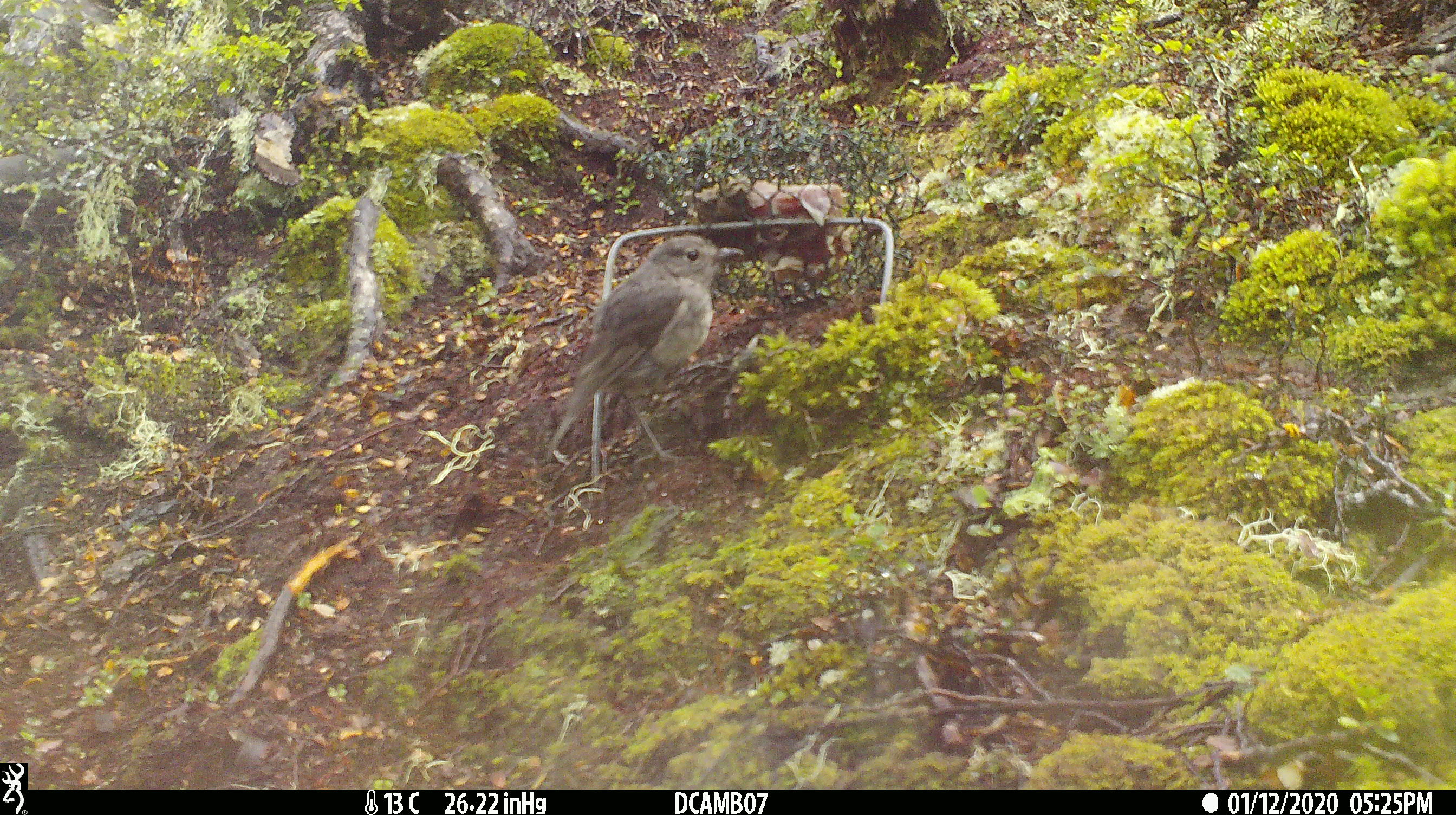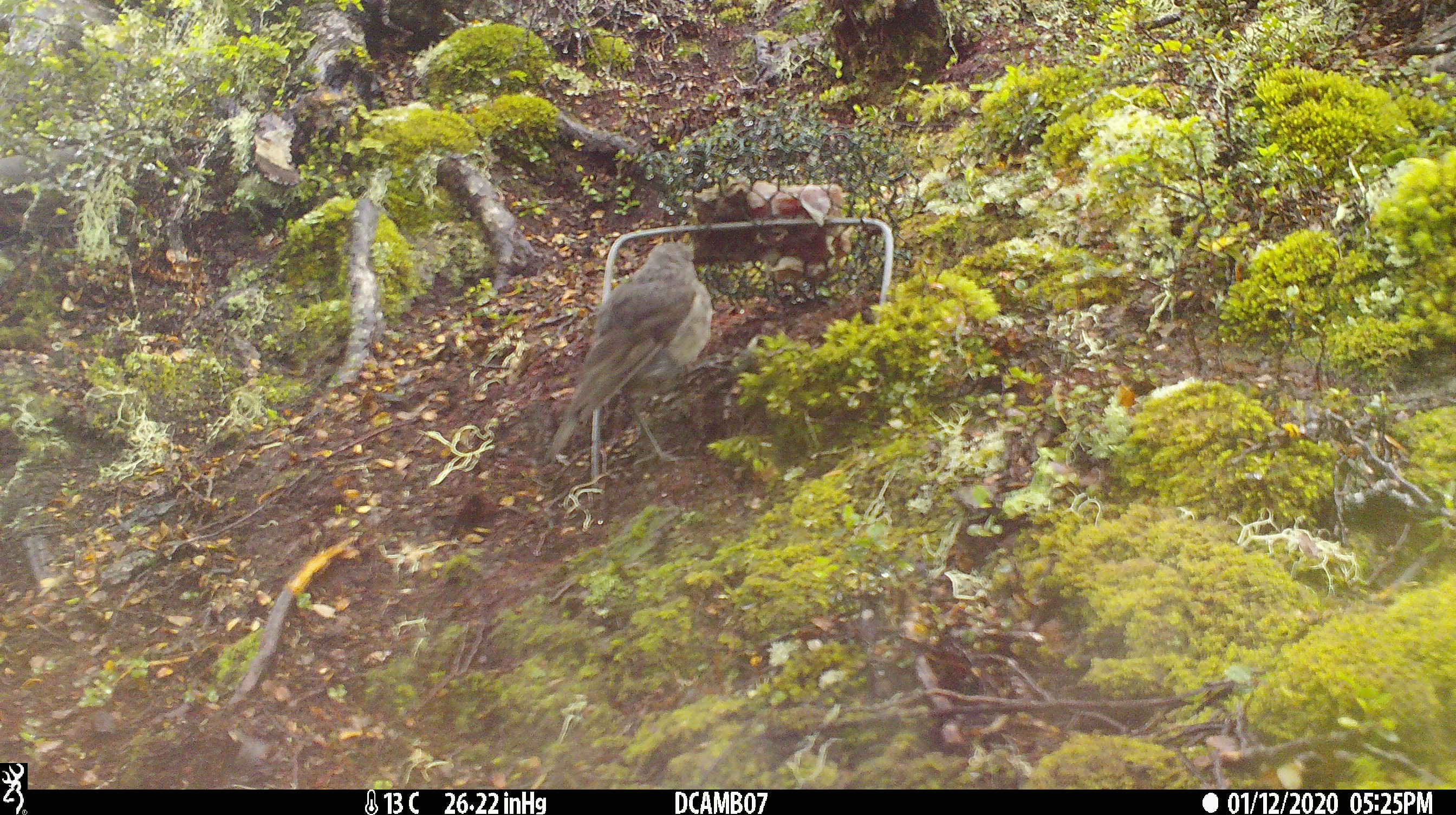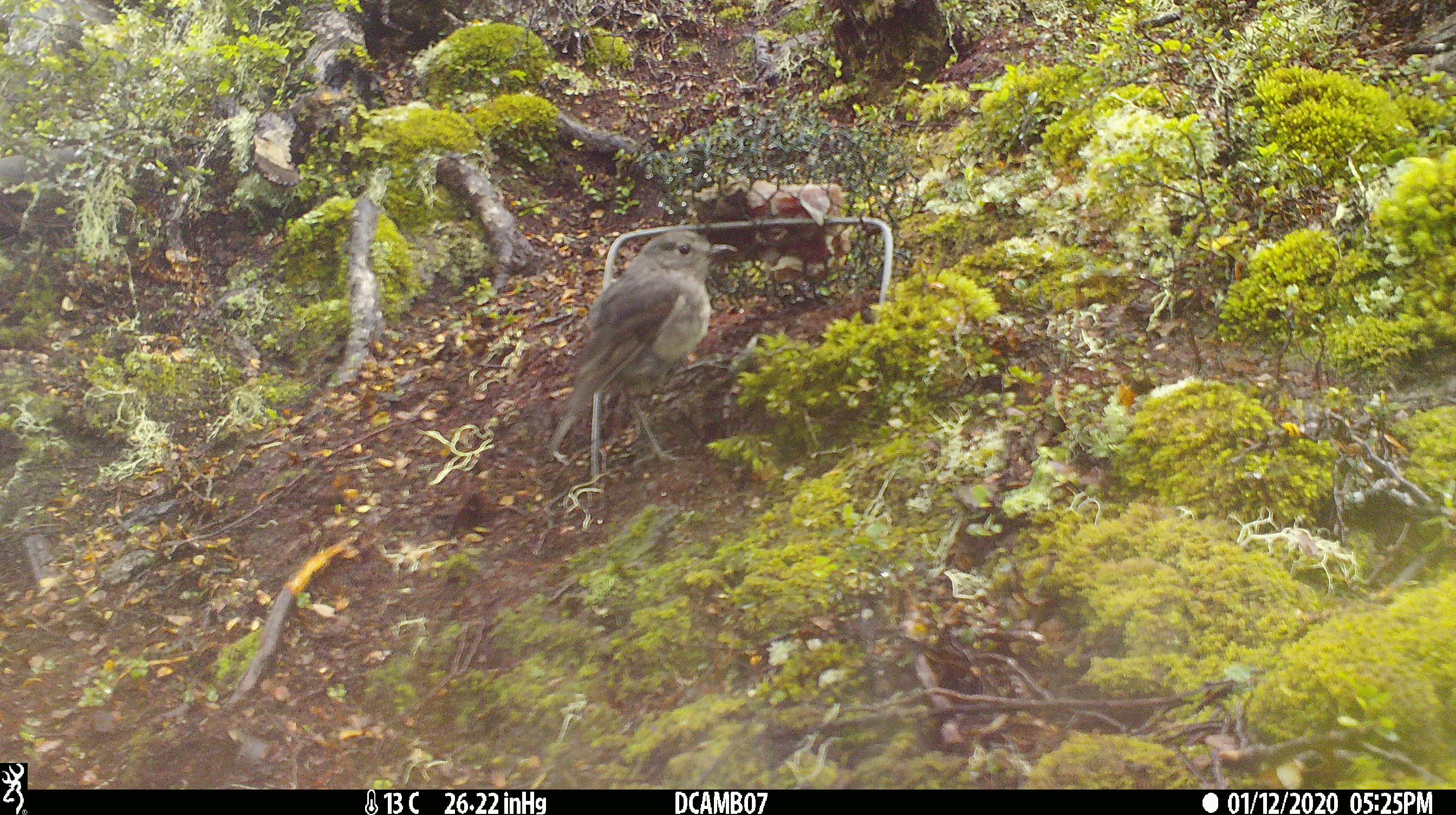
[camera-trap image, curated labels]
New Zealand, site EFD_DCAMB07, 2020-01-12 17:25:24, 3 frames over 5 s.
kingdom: Animalia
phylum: Chordata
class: Aves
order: Passeriformes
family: Petroicidae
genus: Petroica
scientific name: Petroica australis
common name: new zealand robin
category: robin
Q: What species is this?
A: Robin (new zealand robin) (Petroica australis).